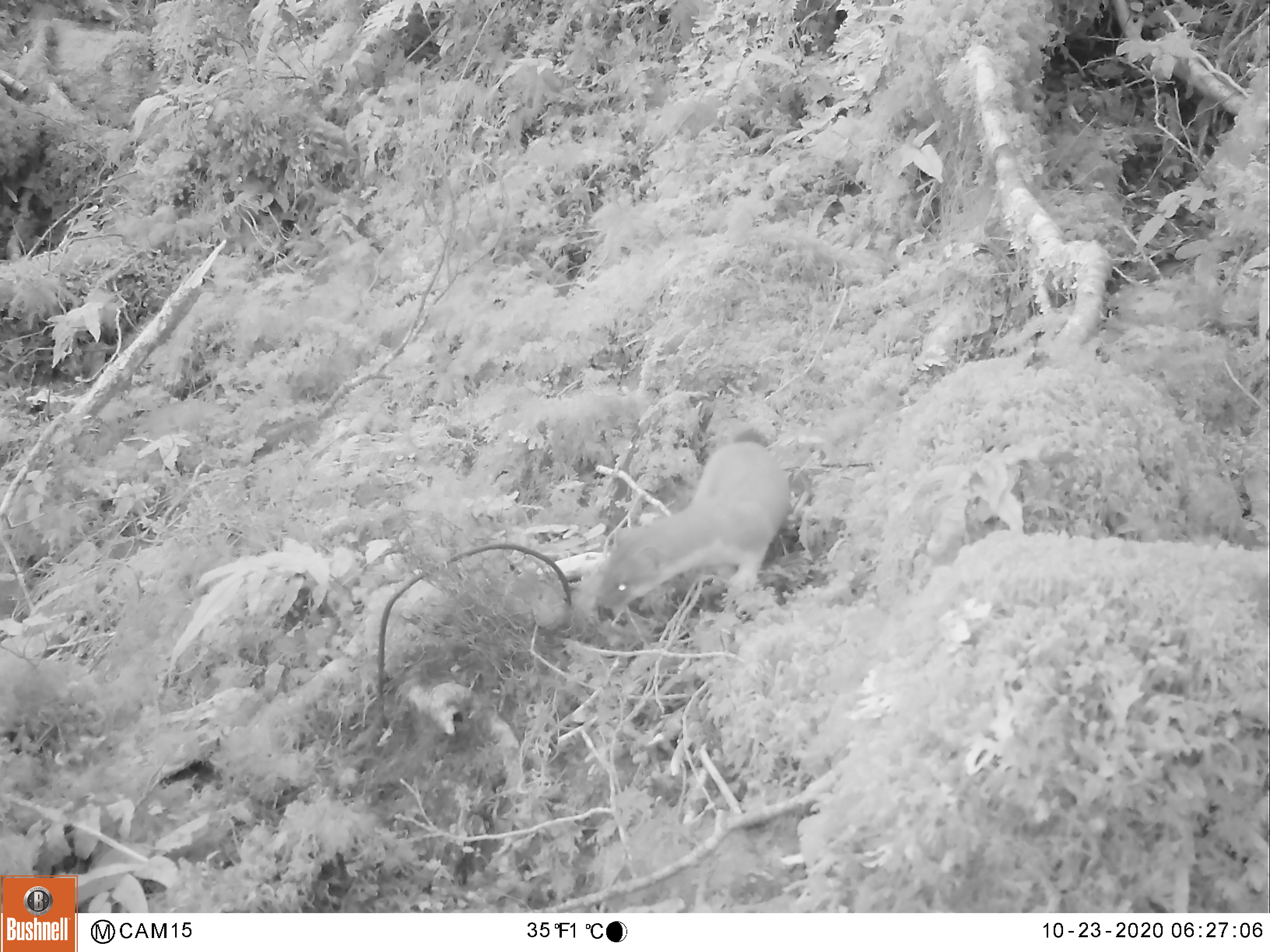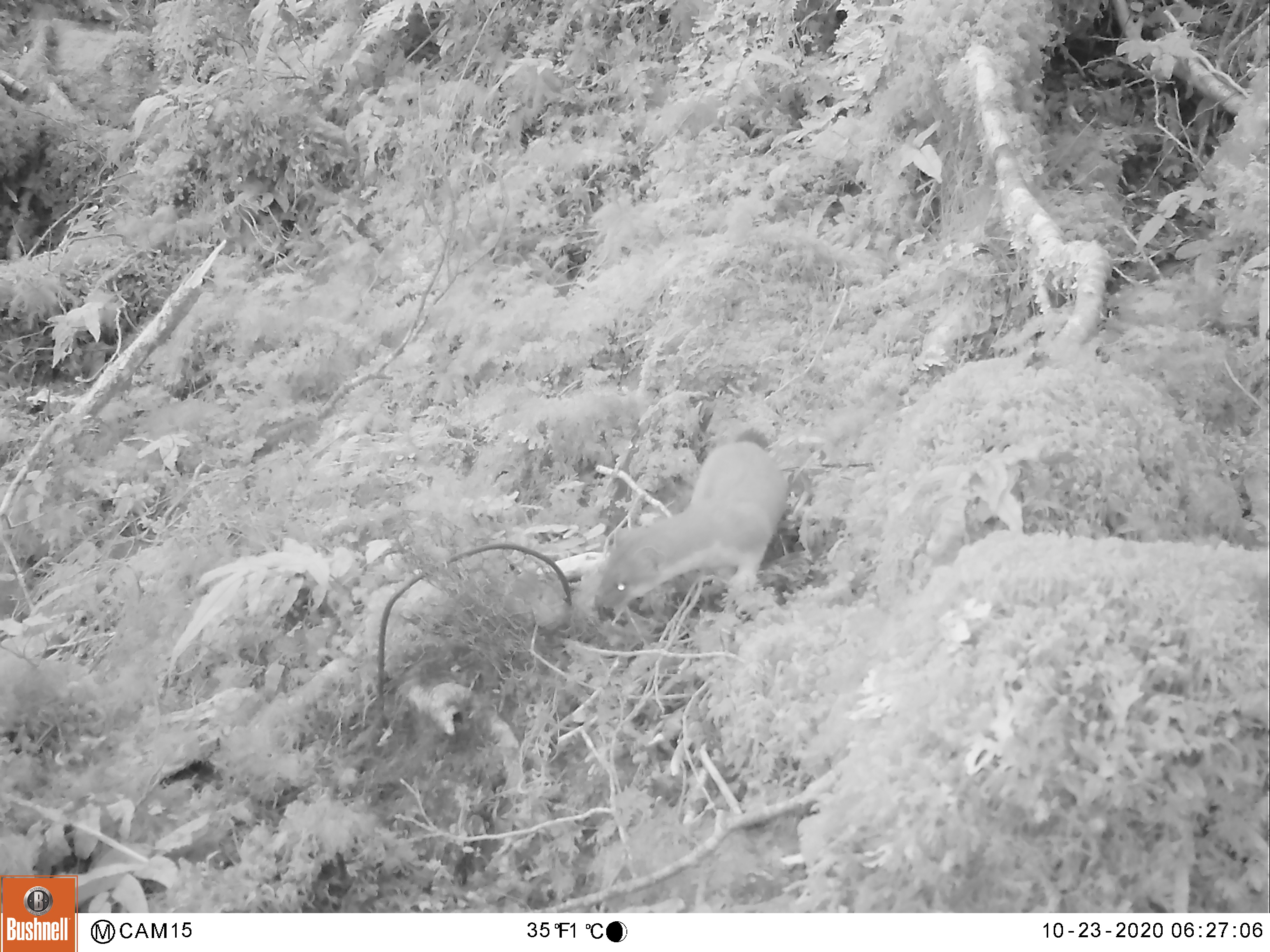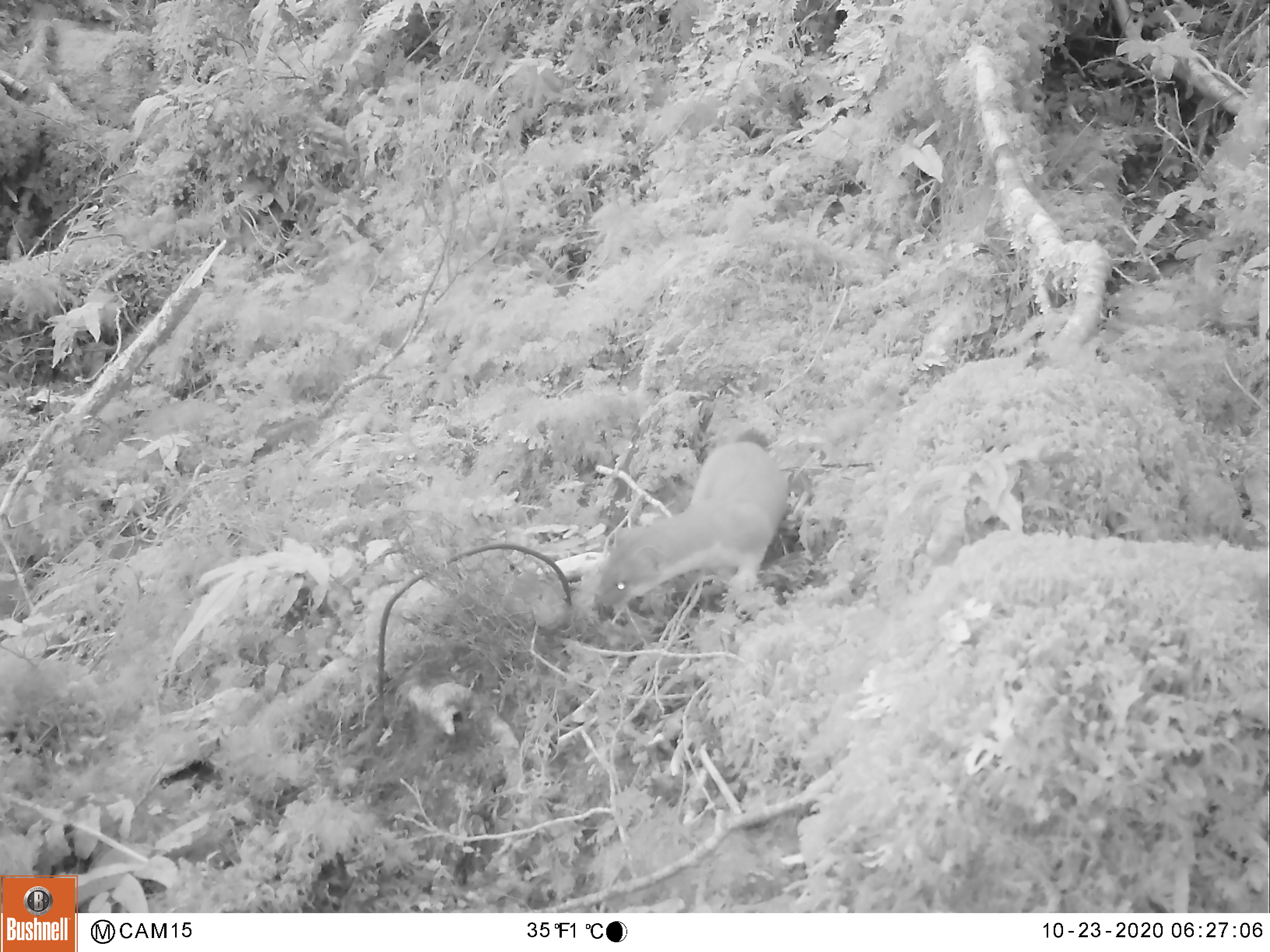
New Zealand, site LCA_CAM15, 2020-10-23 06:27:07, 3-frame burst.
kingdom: Animalia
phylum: Chordata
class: Mammalia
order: Carnivora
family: Mustelidae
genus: Mustela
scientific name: Mustela erminea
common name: stoat